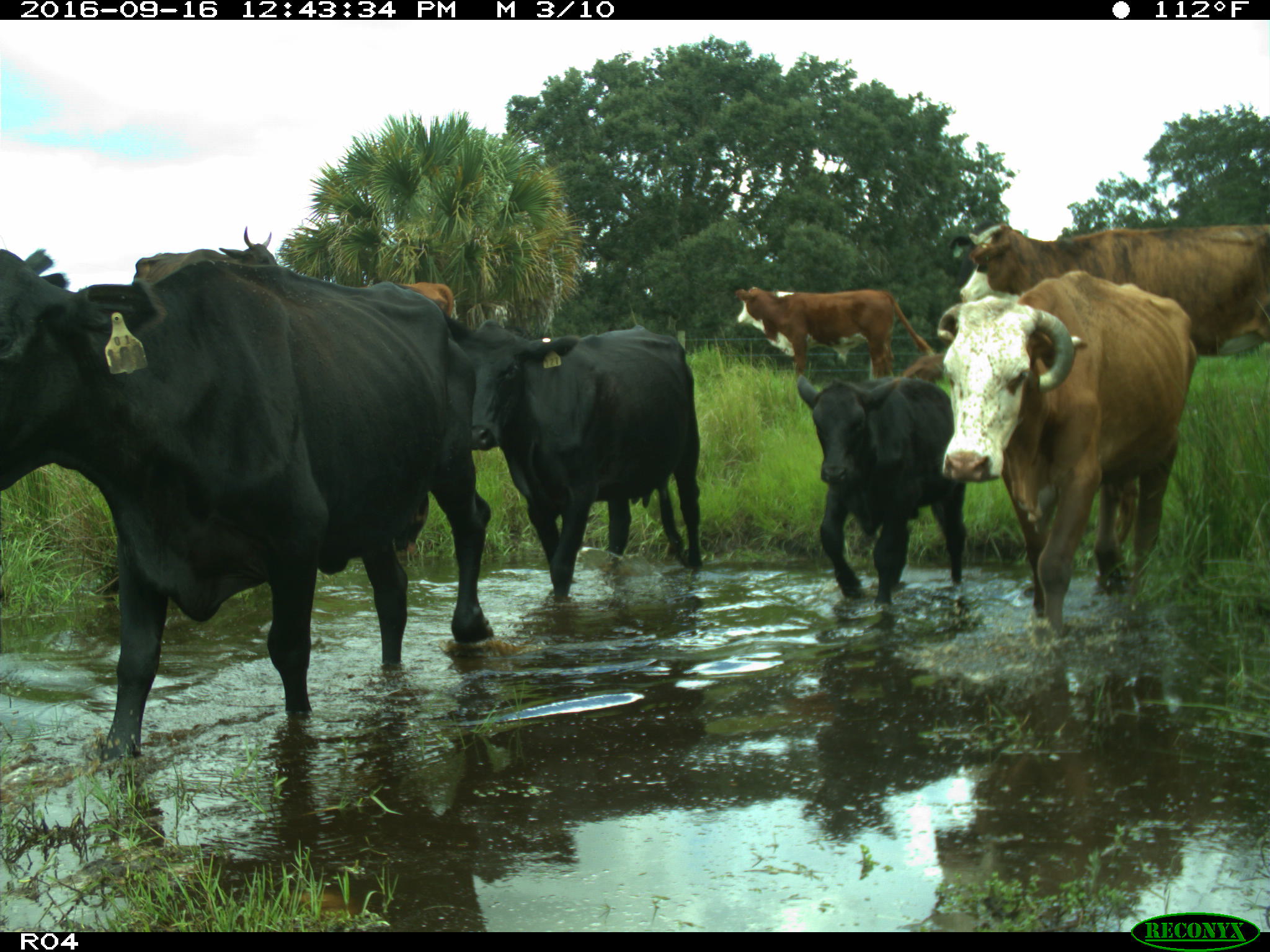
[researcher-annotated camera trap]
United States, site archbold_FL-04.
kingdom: Animalia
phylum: Chordata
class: Mammalia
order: Artiodactyla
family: Bovidae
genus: Bos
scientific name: Bos taurus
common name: domestic cow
Bos taurus (domestic cow).